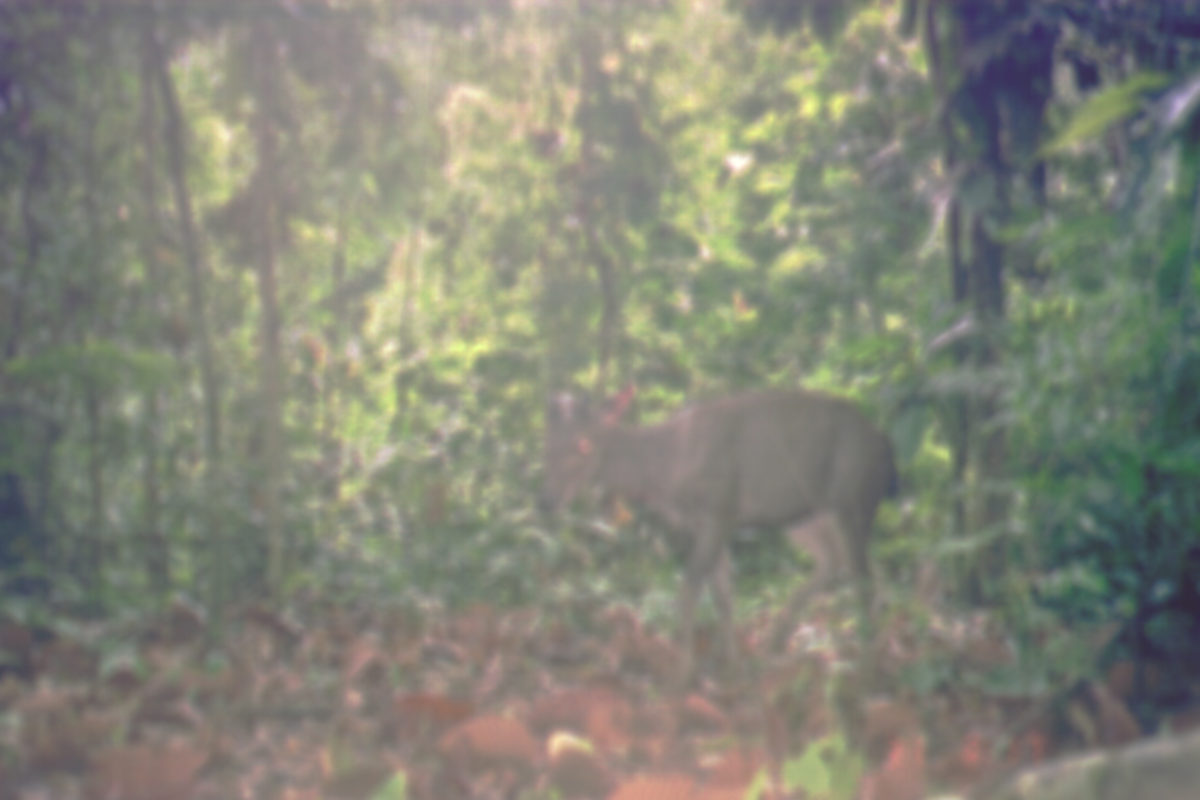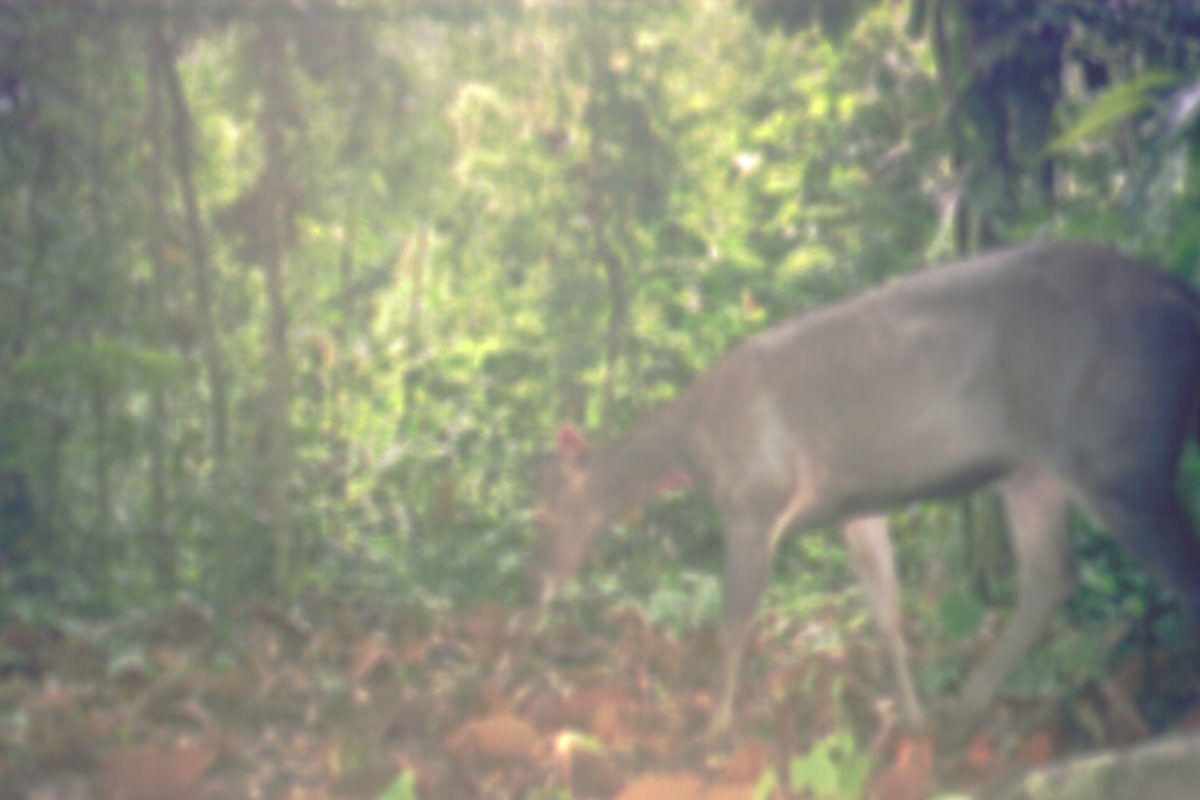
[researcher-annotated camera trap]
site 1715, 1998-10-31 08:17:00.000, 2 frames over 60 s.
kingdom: Animalia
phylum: Chordata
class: Mammalia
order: Artiodactyla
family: Cervidae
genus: Rusa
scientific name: Rusa unicolor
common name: sambar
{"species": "Rusa unicolor (sambar)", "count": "1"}